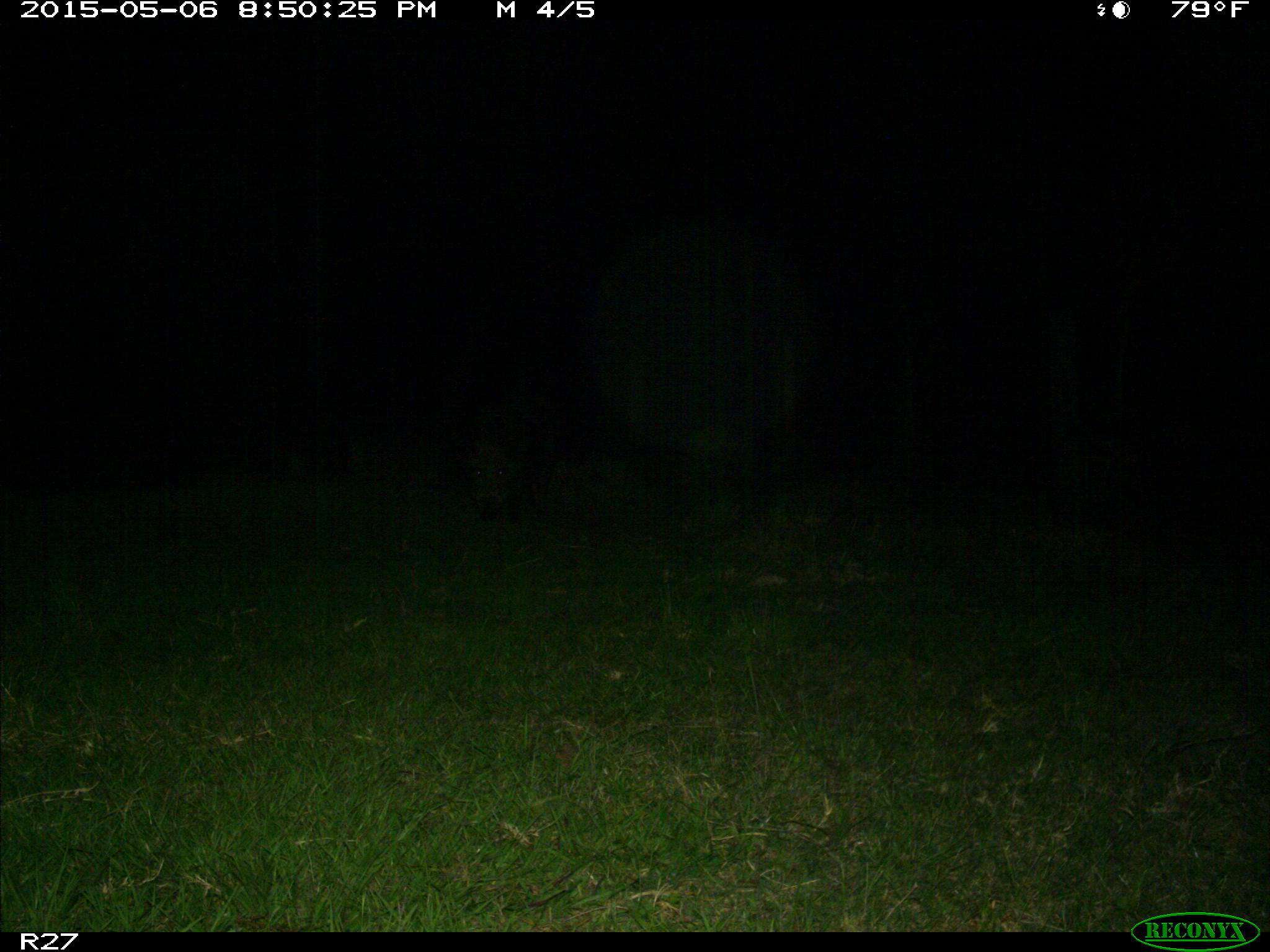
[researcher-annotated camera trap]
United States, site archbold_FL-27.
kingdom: Animalia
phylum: Chordata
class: Mammalia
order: Artiodactyla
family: Suidae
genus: Sus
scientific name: Sus scrofa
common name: wild boar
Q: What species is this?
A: Sus scrofa (wild boar).